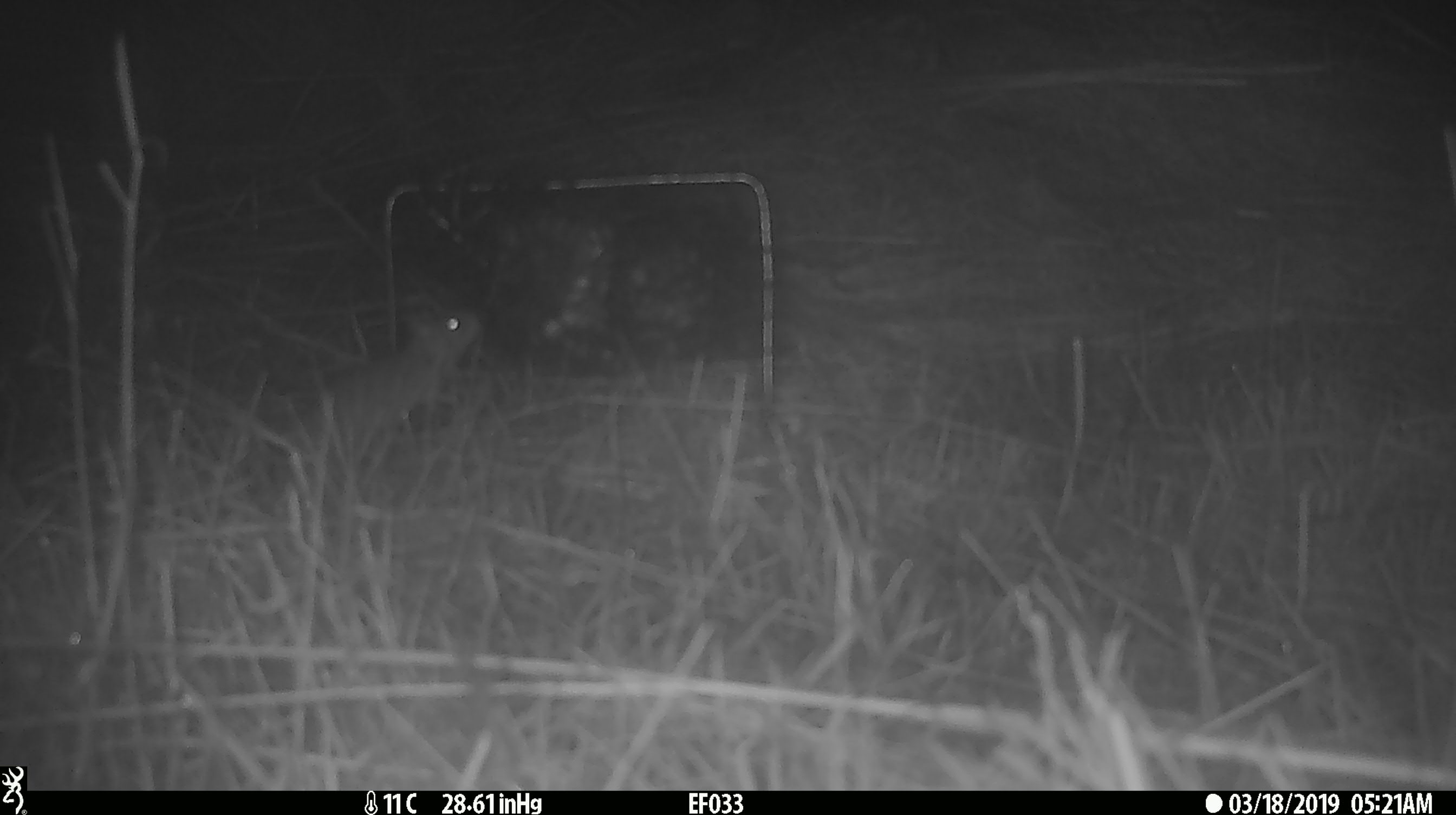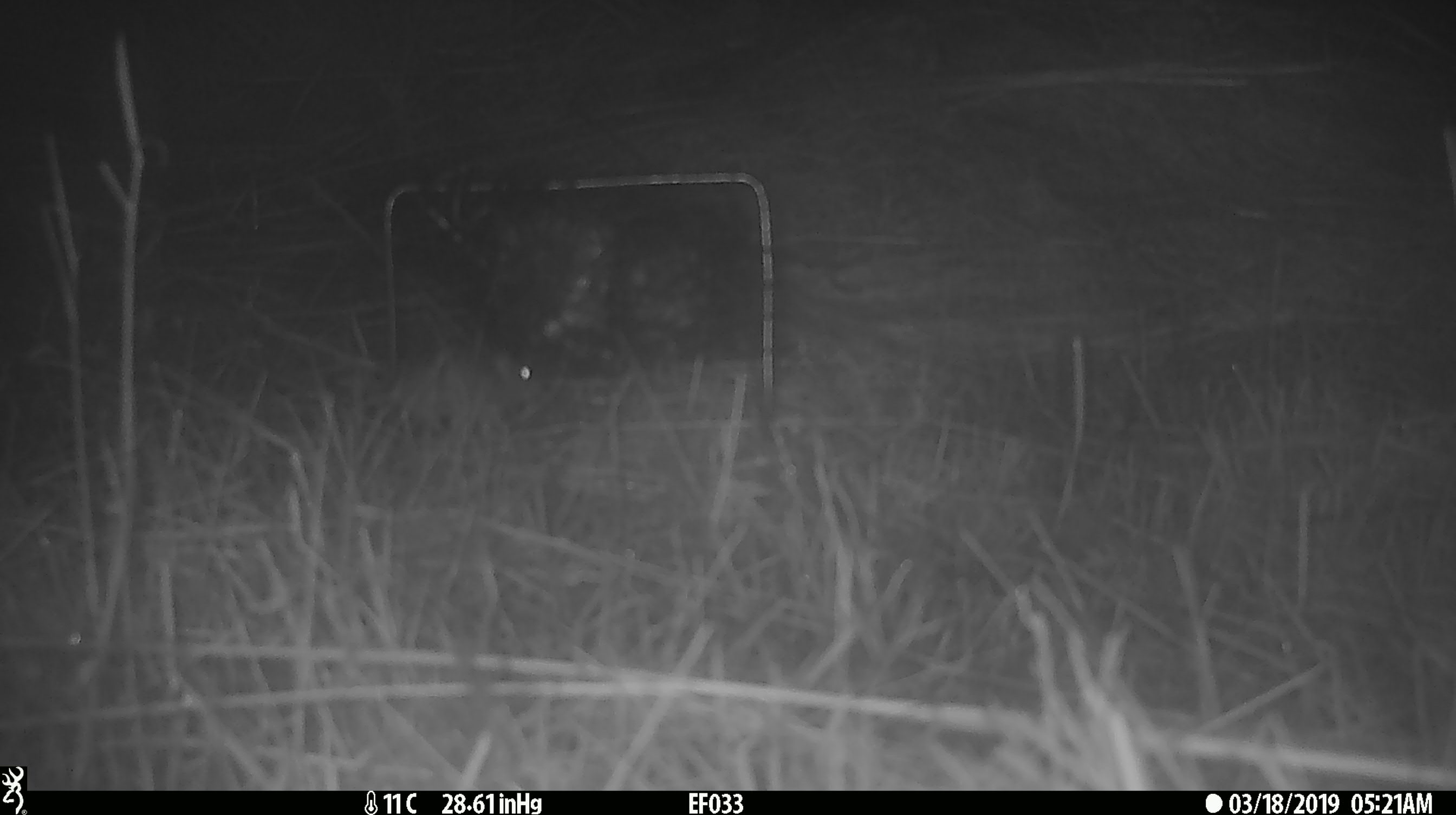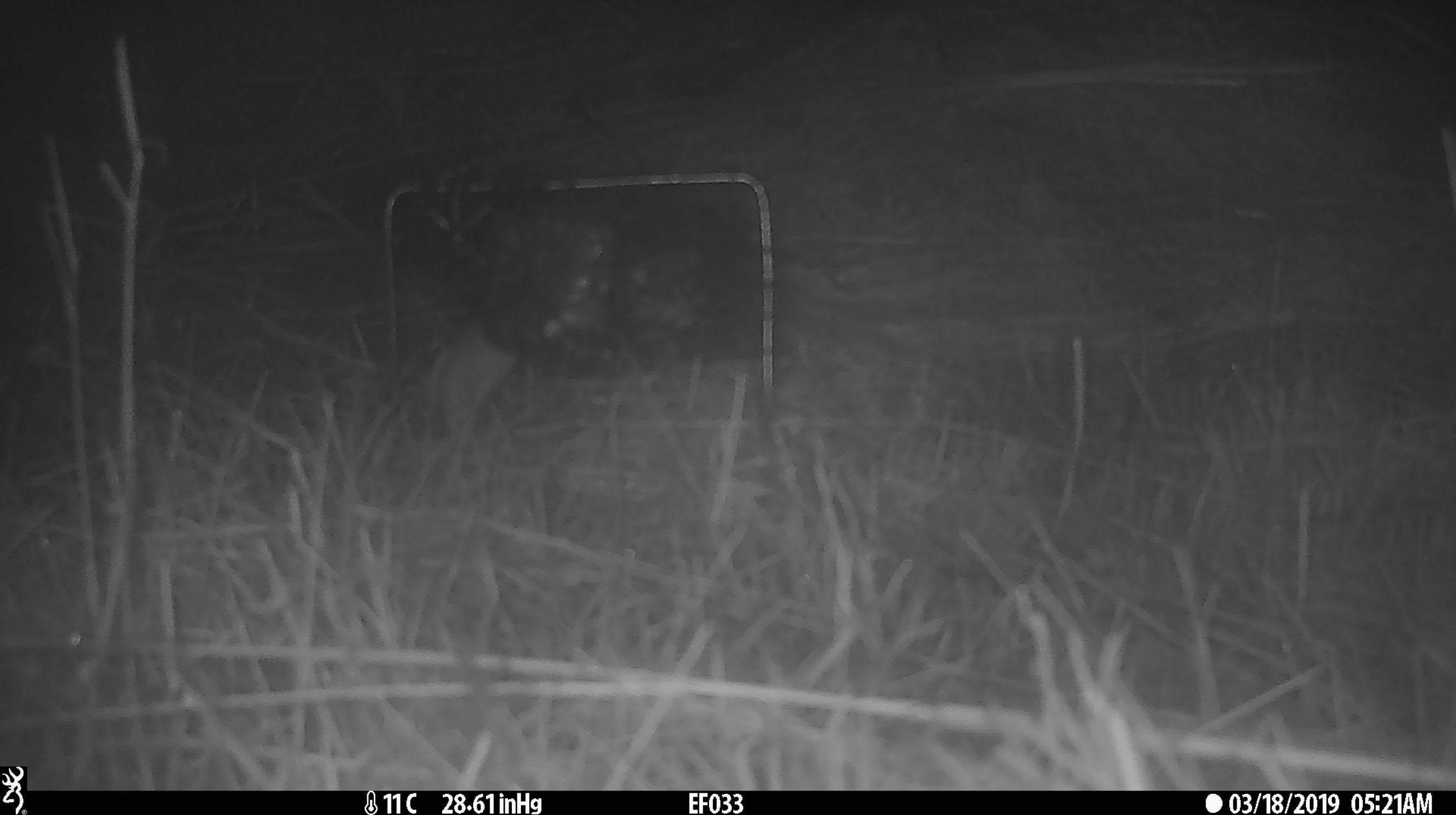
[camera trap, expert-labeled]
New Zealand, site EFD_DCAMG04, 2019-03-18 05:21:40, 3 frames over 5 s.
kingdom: Animalia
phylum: Chordata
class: Mammalia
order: Rodentia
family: Muridae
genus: Mus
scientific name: Mus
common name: mouse